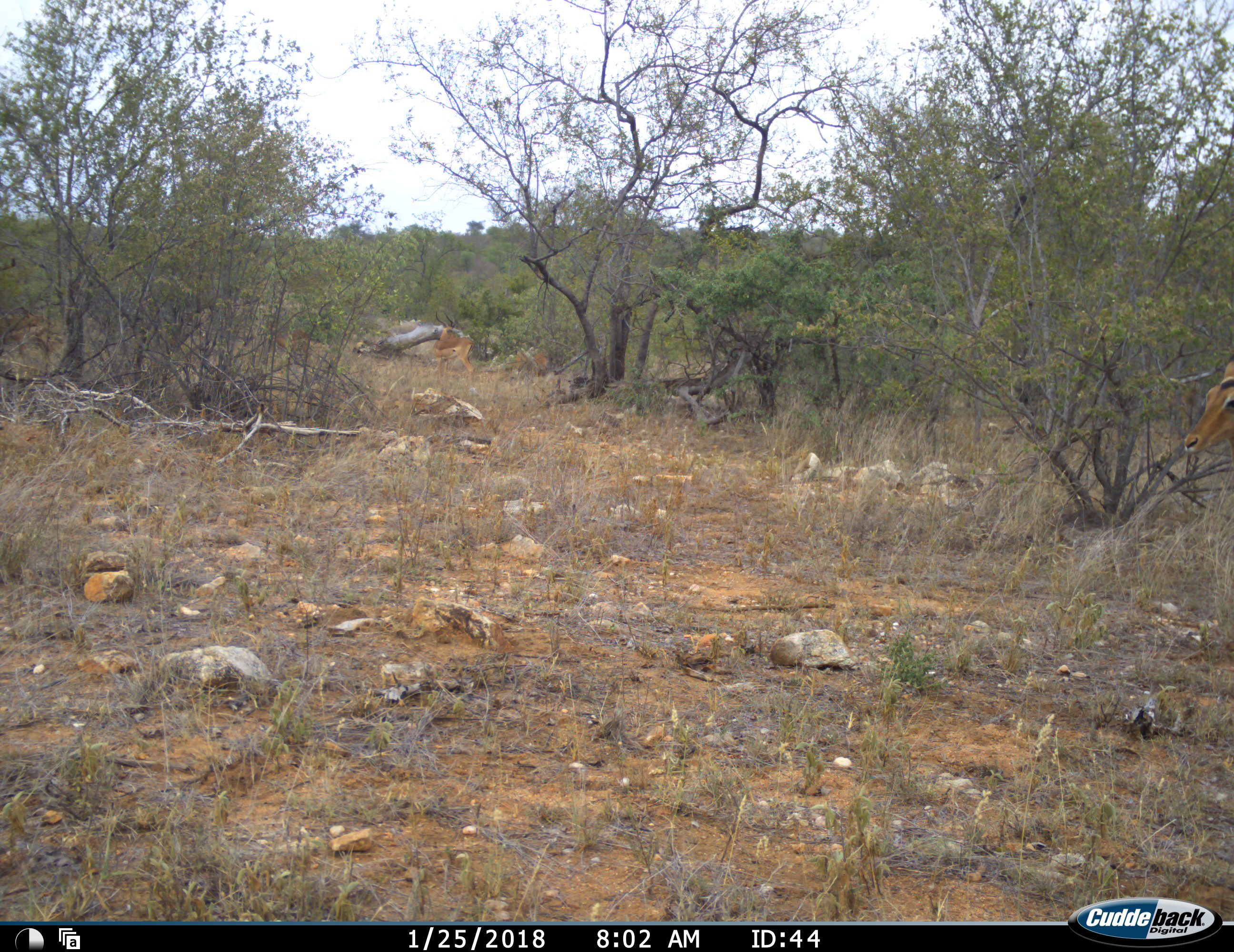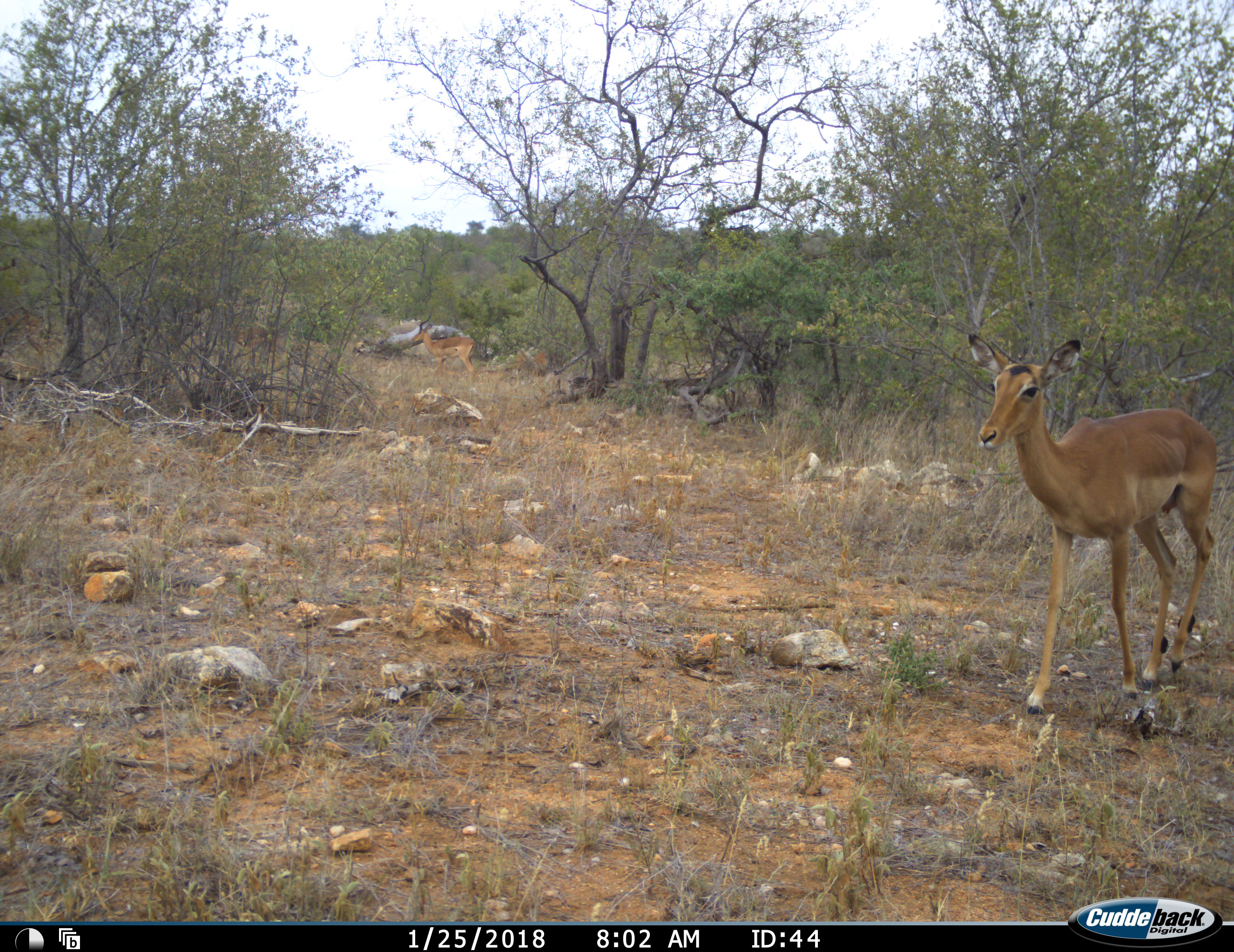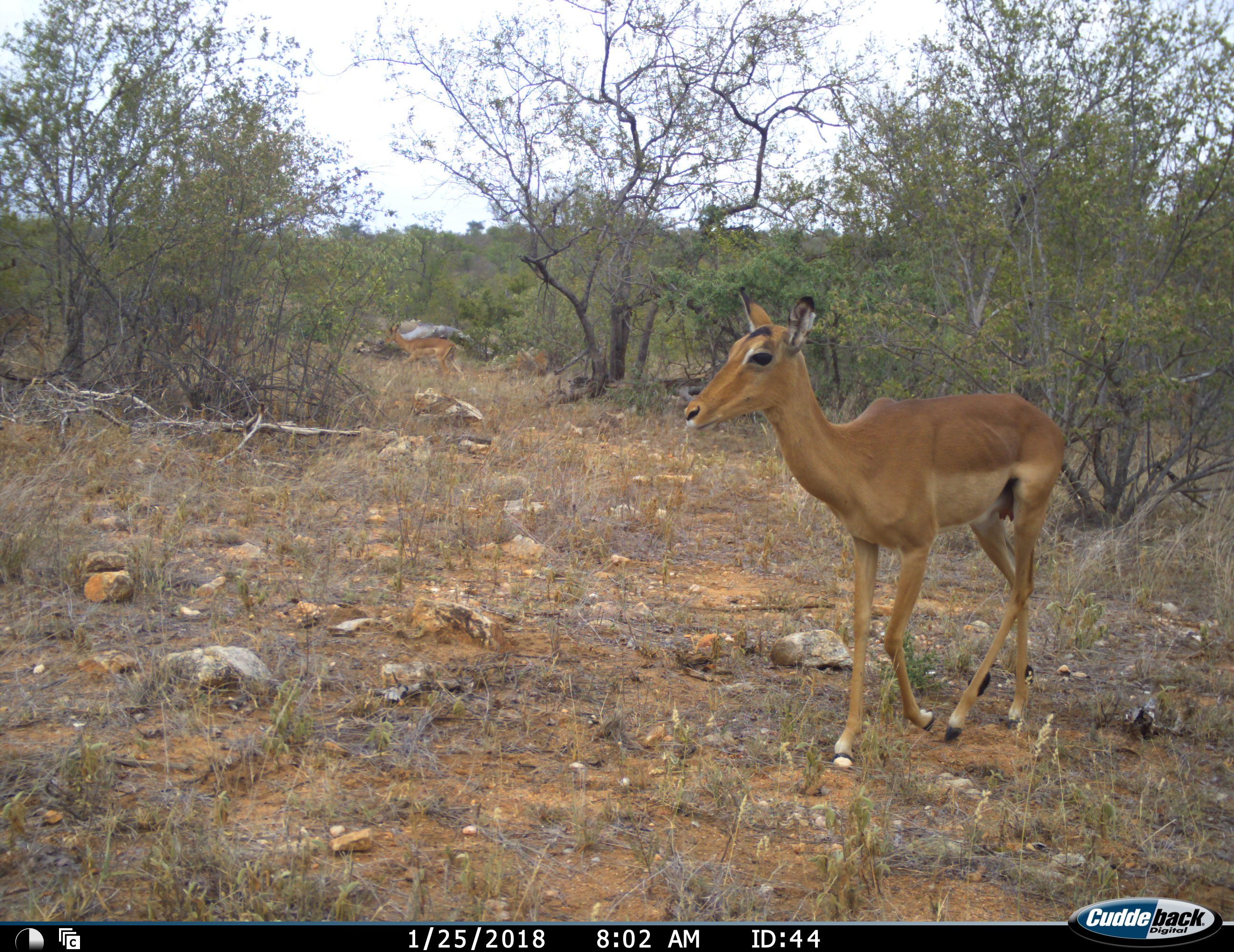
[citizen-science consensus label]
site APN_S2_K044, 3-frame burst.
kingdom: Animalia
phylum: Chordata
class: Mammalia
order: Artiodactyla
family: Bovidae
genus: Aepyceros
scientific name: Aepyceros melampus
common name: impala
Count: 4.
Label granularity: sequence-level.